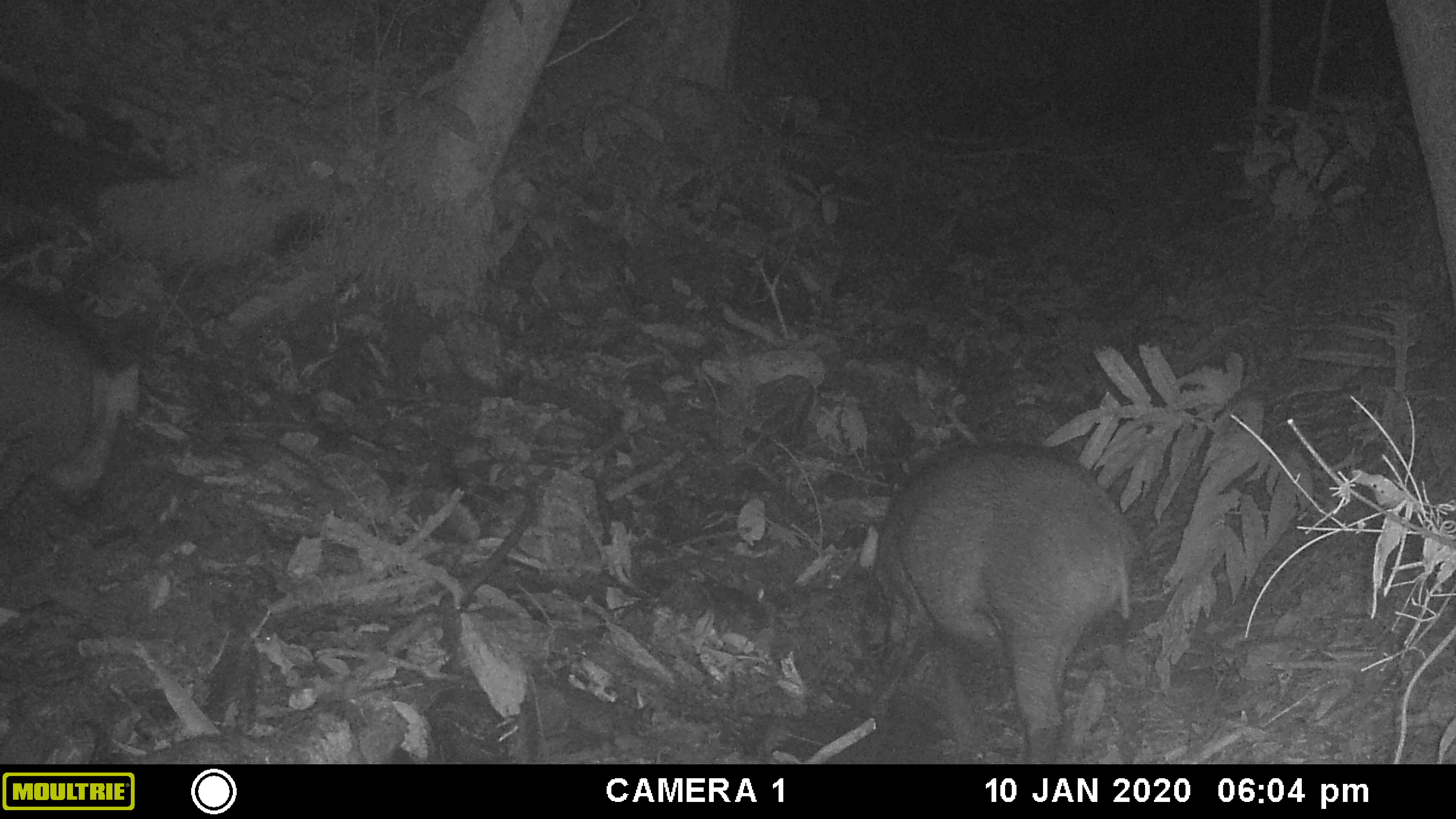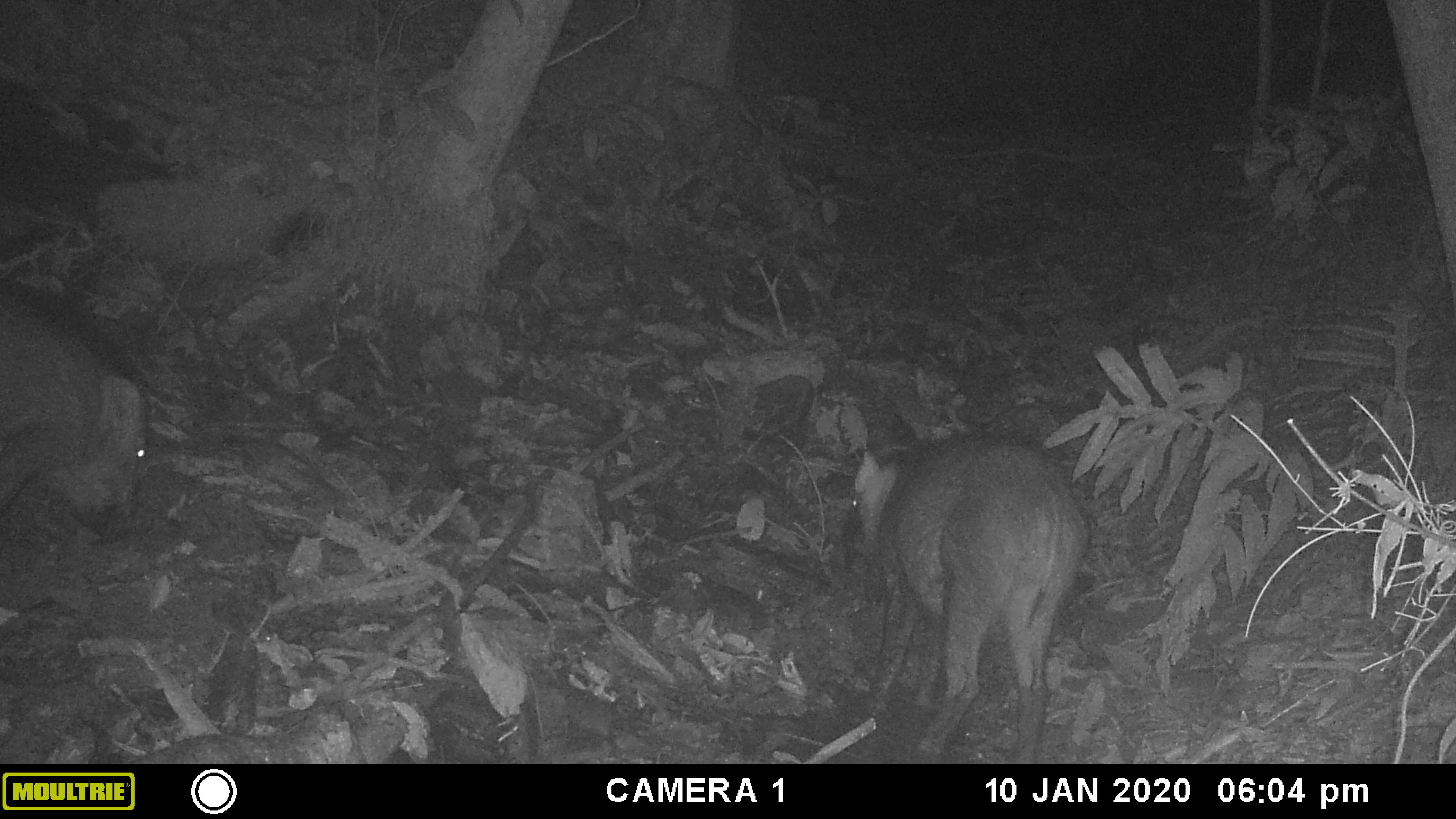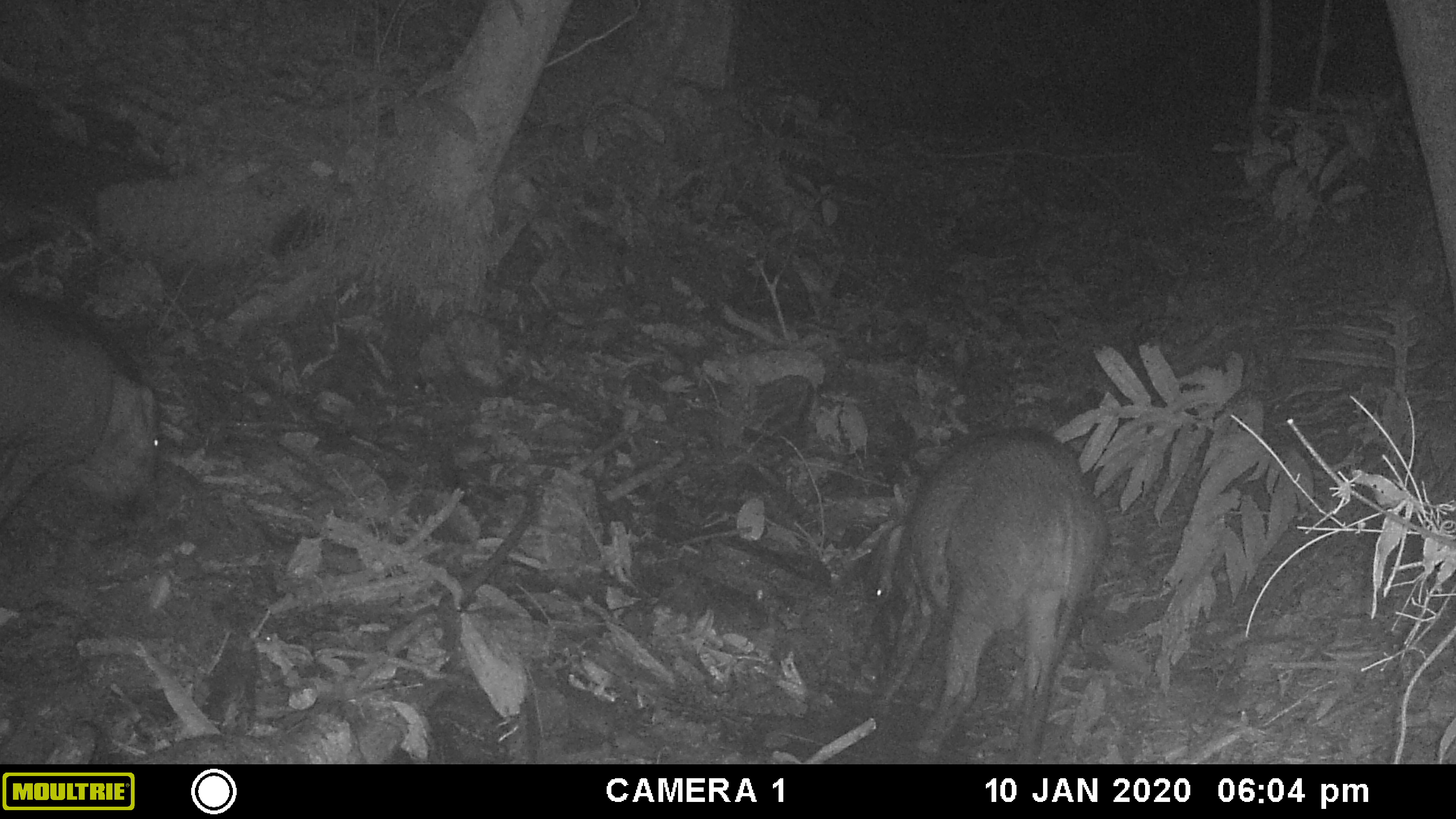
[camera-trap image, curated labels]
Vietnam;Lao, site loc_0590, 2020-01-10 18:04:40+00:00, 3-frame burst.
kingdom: Animalia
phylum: Chordata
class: Mammalia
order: Artiodactyla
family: Suidae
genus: Sus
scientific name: Sus scrofa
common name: eurasian wild pig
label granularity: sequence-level